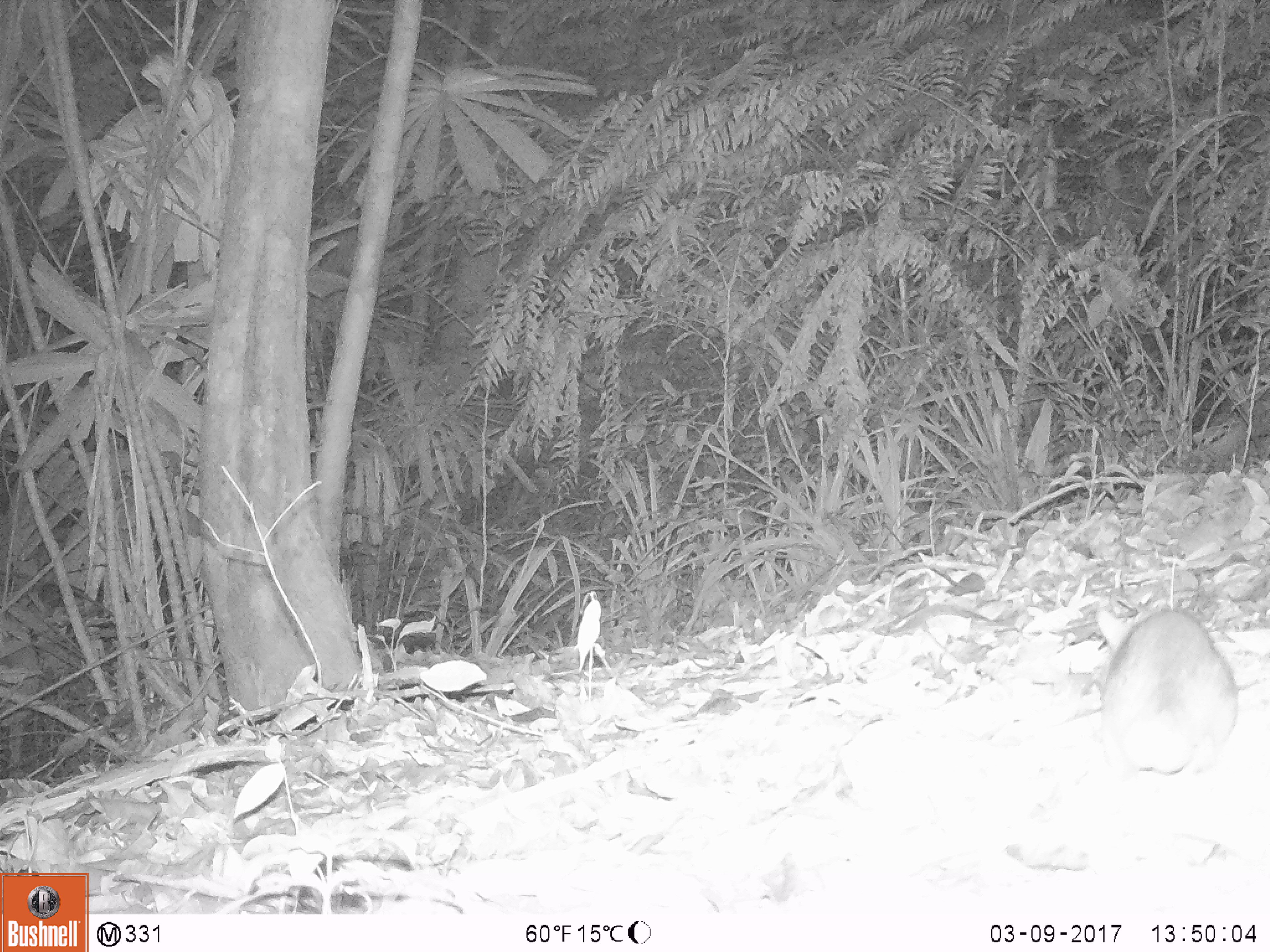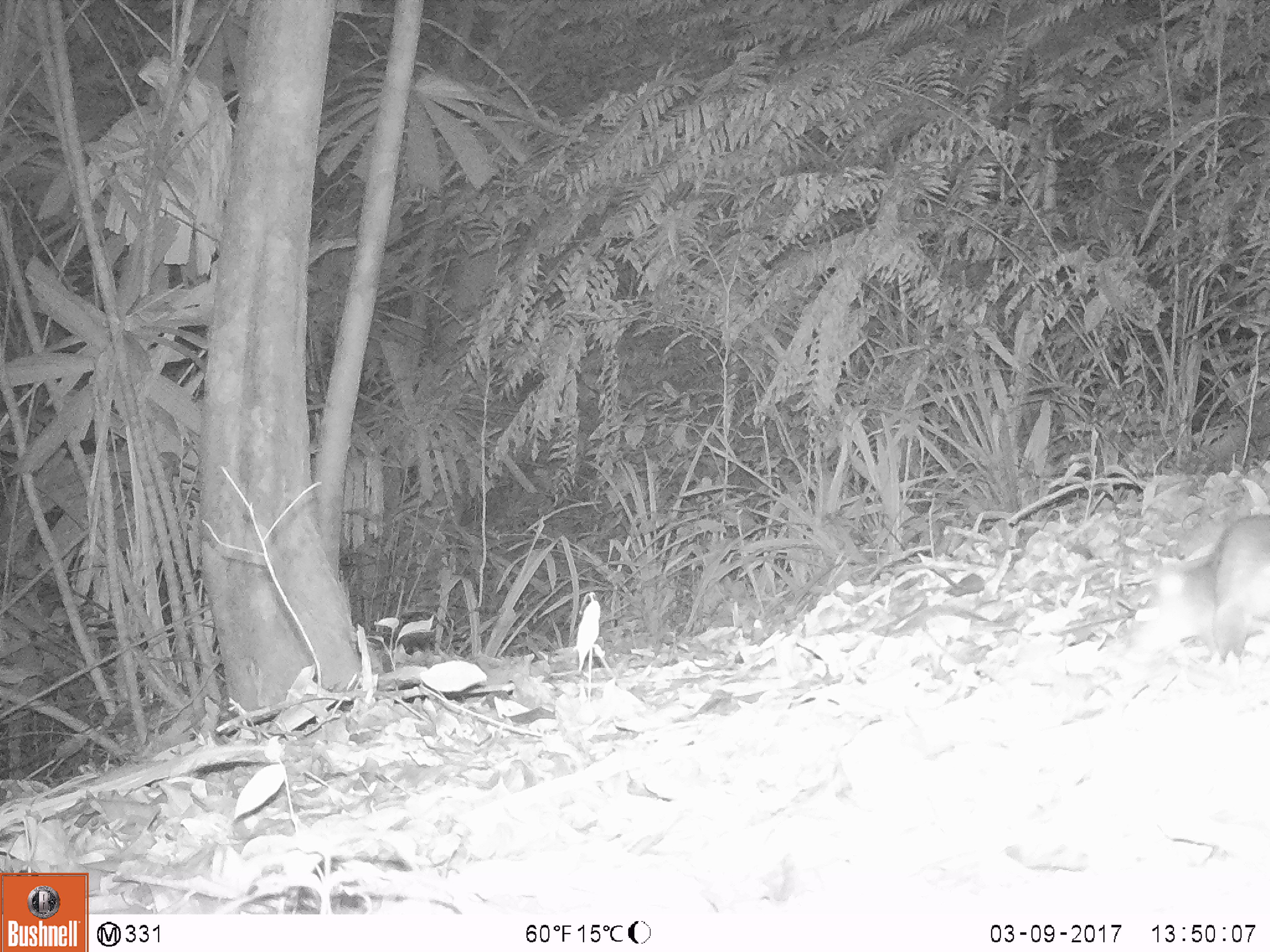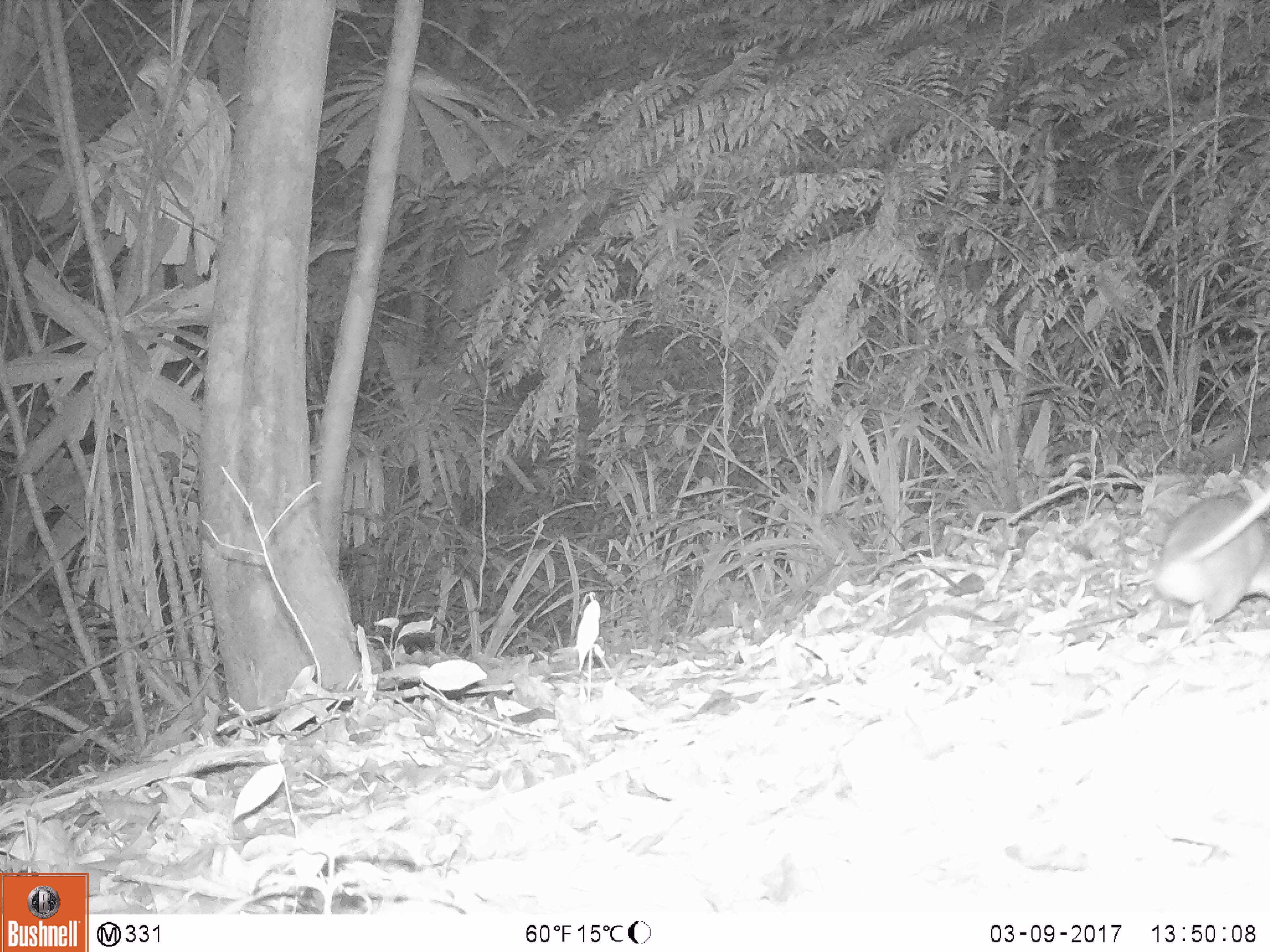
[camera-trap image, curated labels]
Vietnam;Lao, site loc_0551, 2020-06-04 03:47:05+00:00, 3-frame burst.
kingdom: Animalia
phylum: Chordata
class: Mammalia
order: Rodentia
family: Muridae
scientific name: Muridae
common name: old-world mice and rats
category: unidentified murid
Unidentified murid (old-world mice and rats) (Muridae). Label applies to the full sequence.